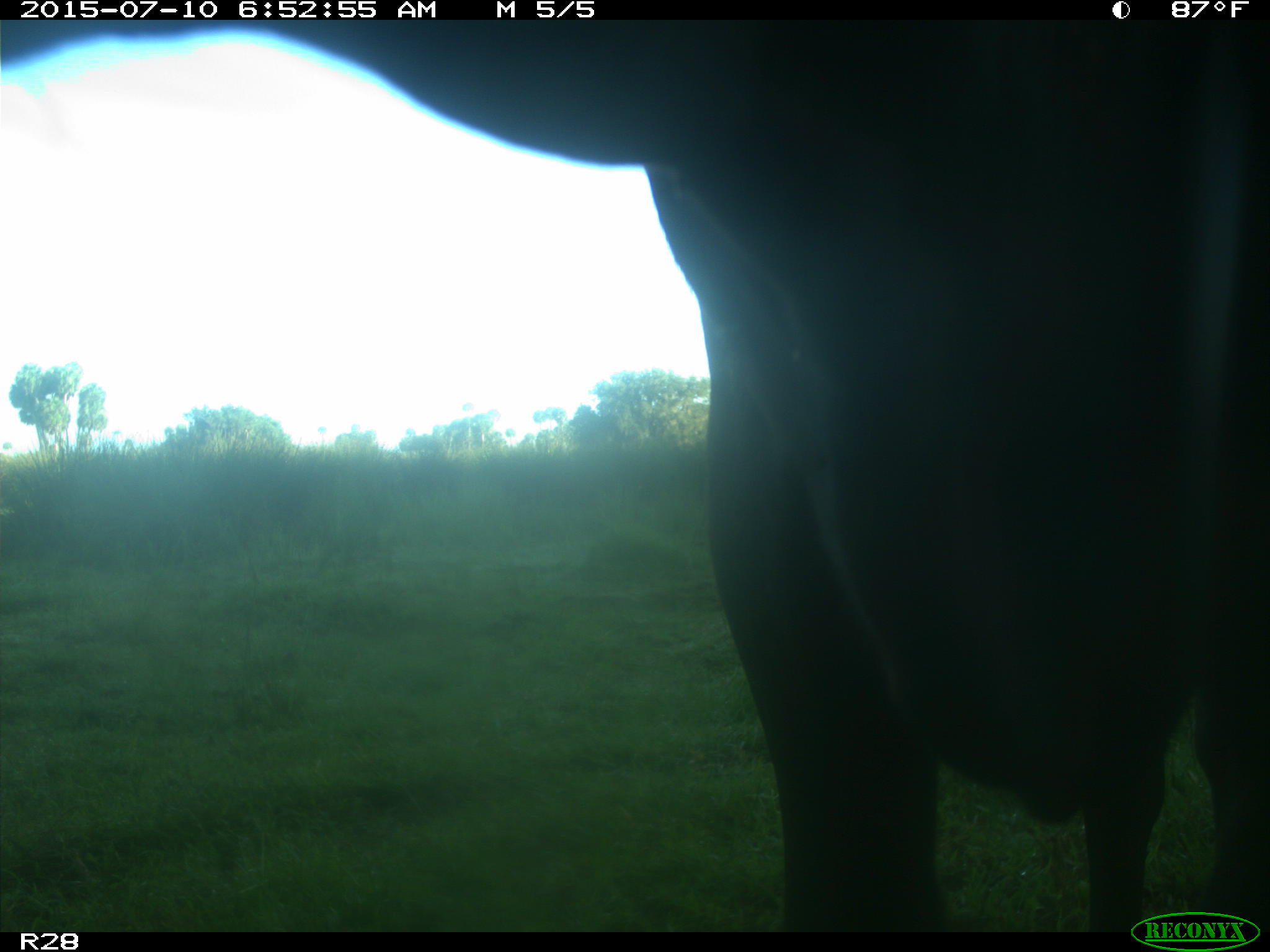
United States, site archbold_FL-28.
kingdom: Animalia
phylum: Chordata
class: Mammalia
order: Artiodactyla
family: Bovidae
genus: Bos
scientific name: Bos taurus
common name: domestic cow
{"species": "Bos taurus (domestic cow)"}